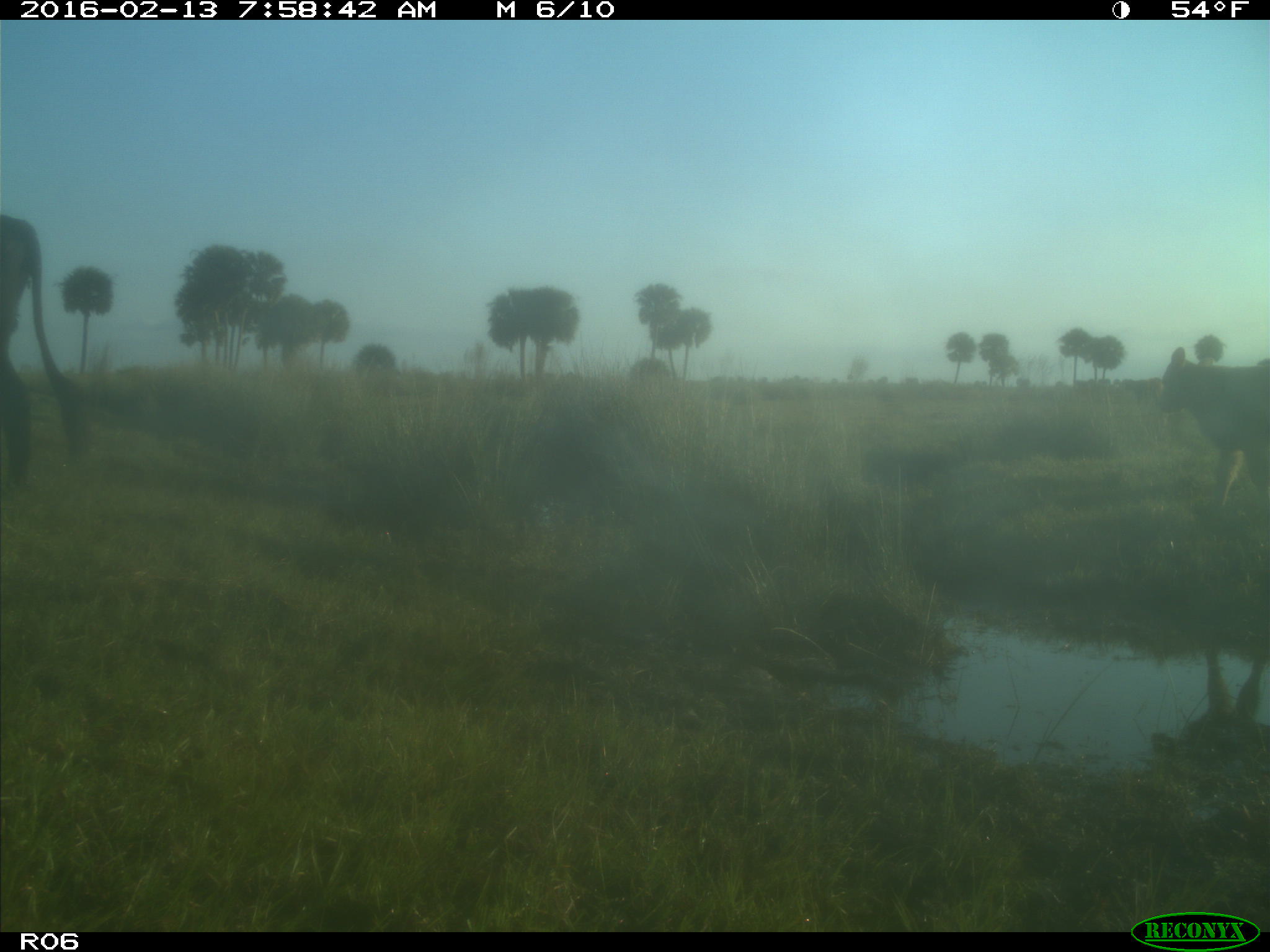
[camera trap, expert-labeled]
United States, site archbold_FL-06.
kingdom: Animalia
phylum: Chordata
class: Mammalia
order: Artiodactyla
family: Bovidae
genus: Bos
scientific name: Bos taurus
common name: domestic cow